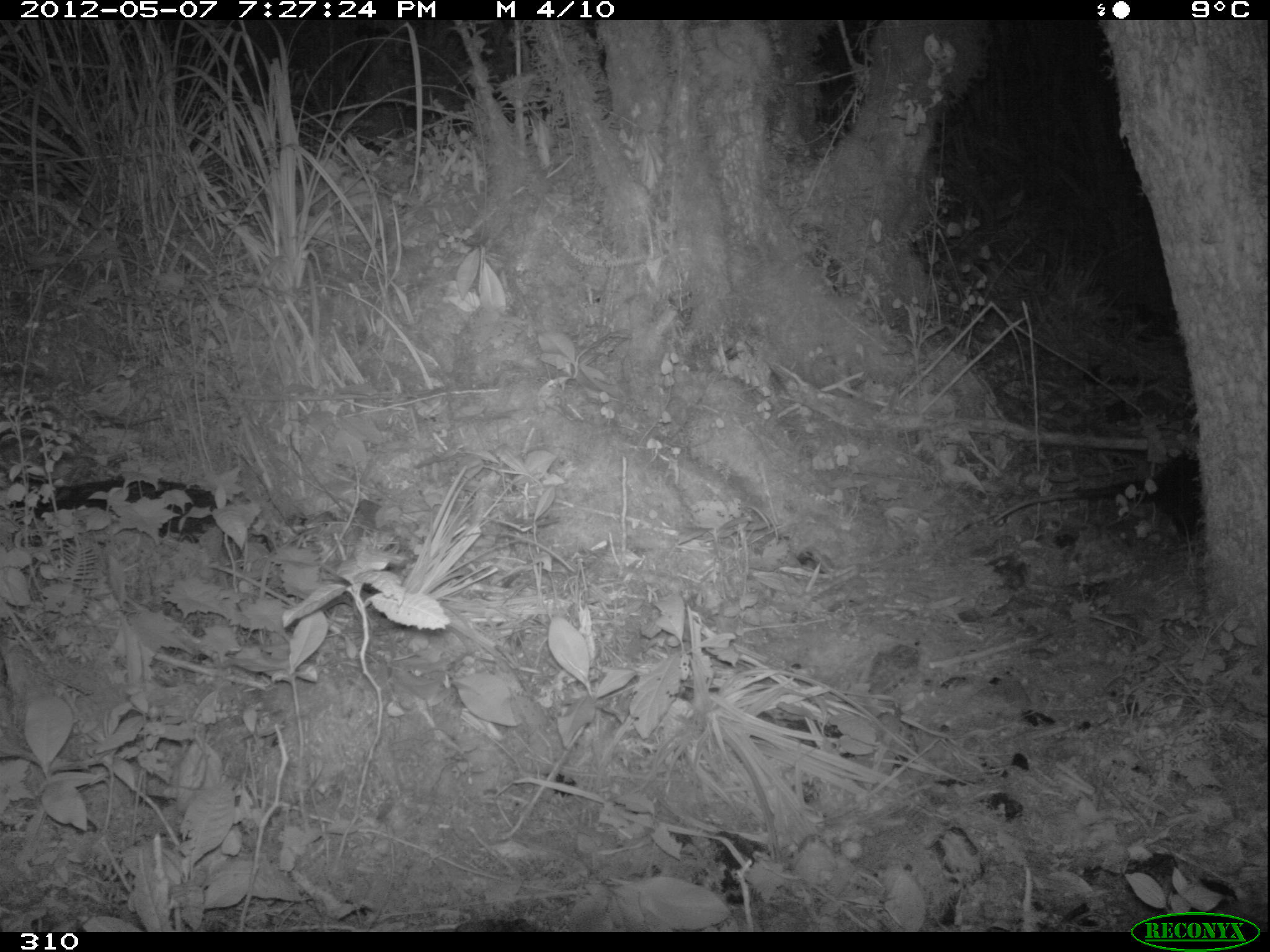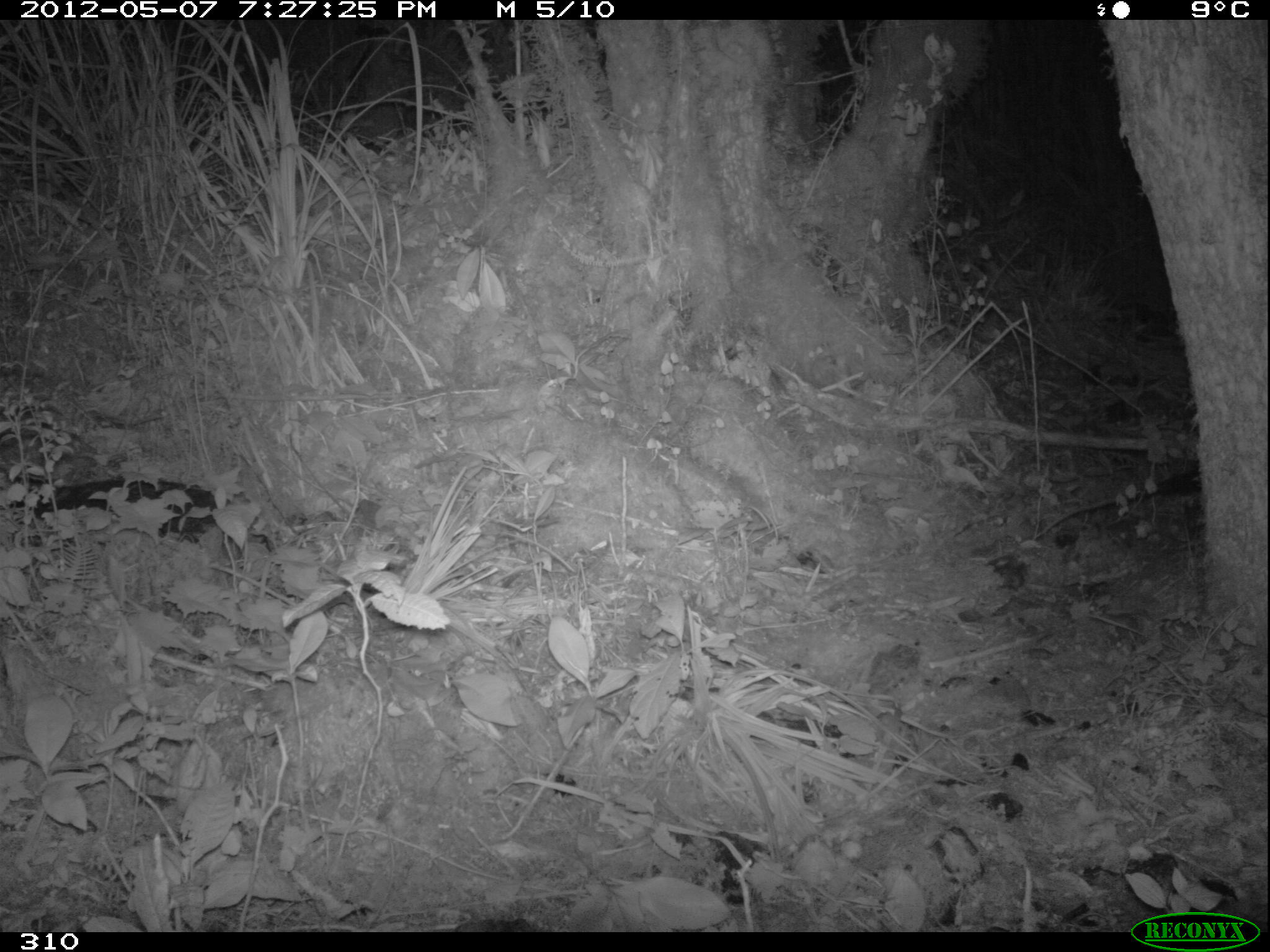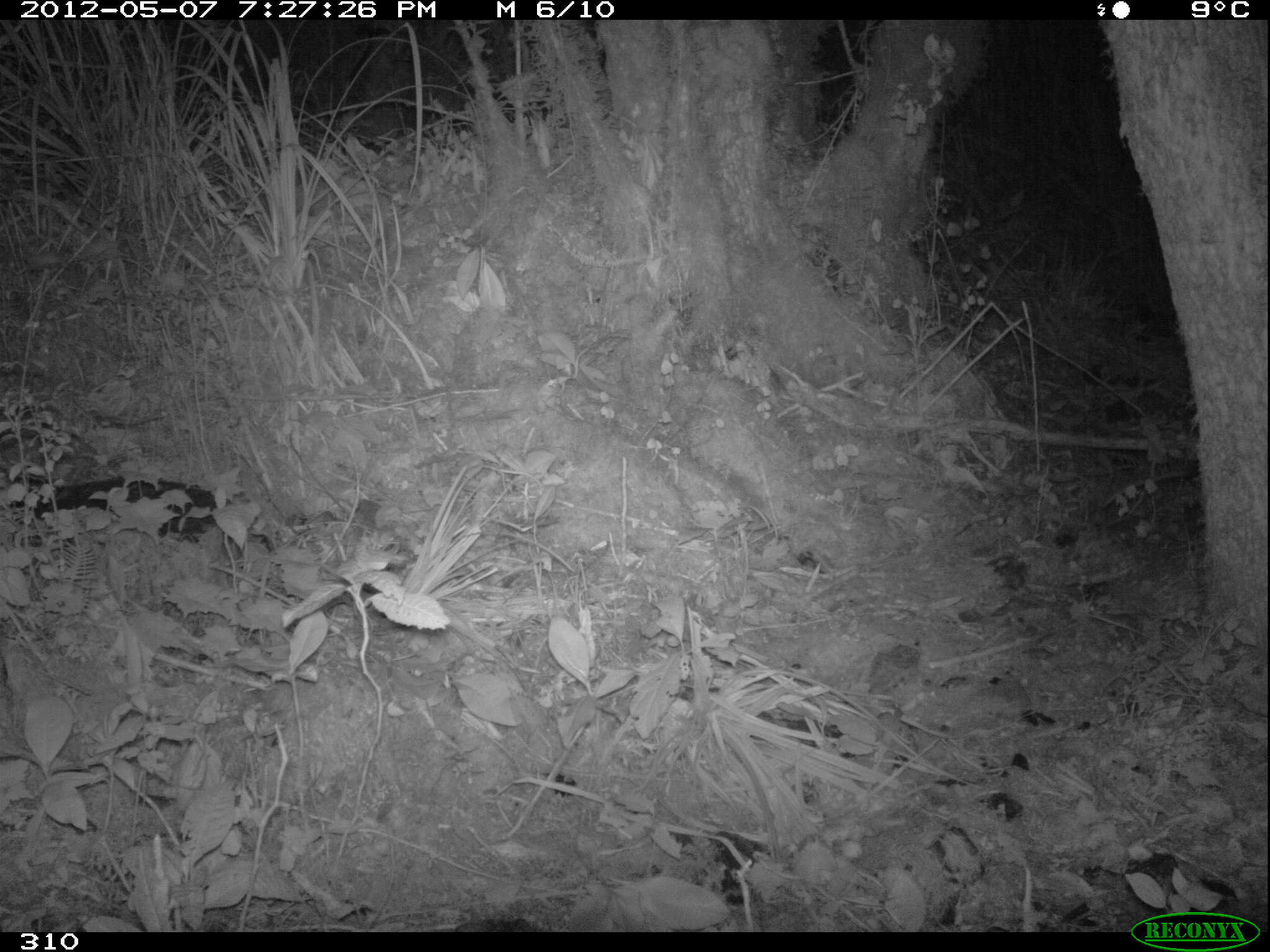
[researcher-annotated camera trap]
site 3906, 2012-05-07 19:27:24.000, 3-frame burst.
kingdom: Animalia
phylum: Chordata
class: Mammalia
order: Didelphimorphia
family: Didelphidae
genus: Didelphis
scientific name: Didelphis pernigra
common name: andean white-eared opossum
Didelphis pernigra (andean white-eared opossum).